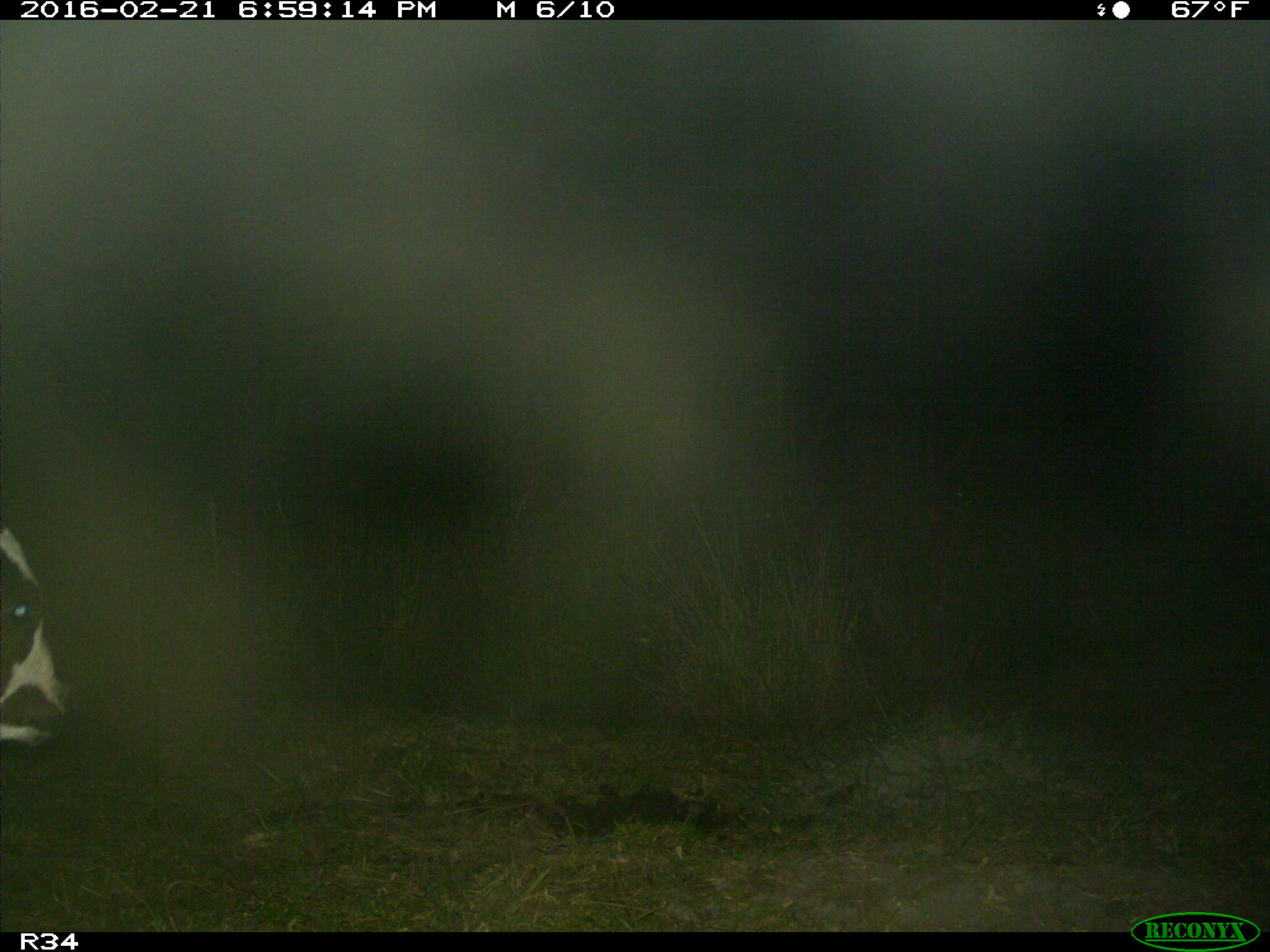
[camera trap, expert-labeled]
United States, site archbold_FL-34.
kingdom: Animalia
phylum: Chordata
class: Mammalia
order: Artiodactyla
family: Bovidae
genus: Bos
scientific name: Bos taurus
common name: domestic cow